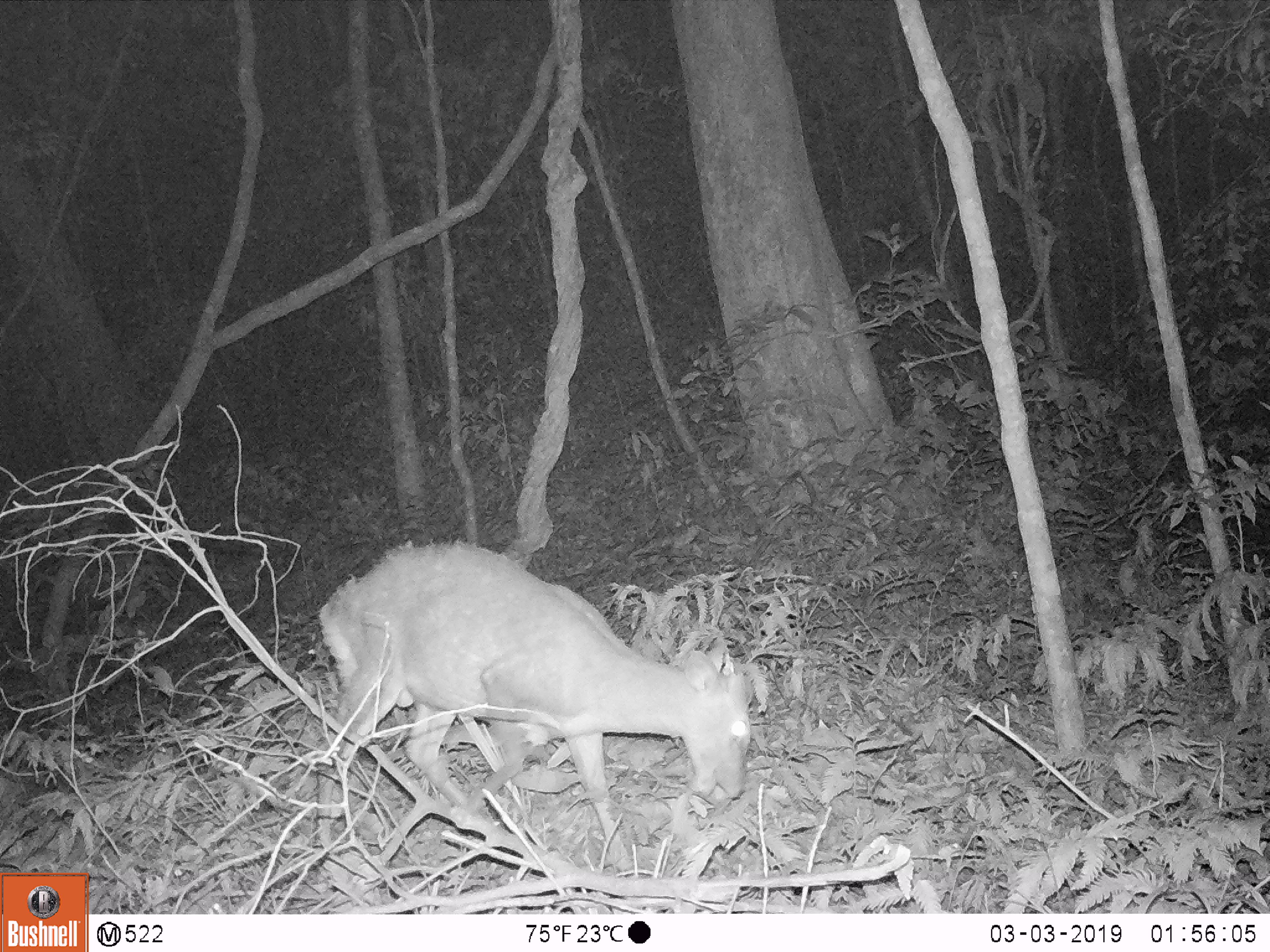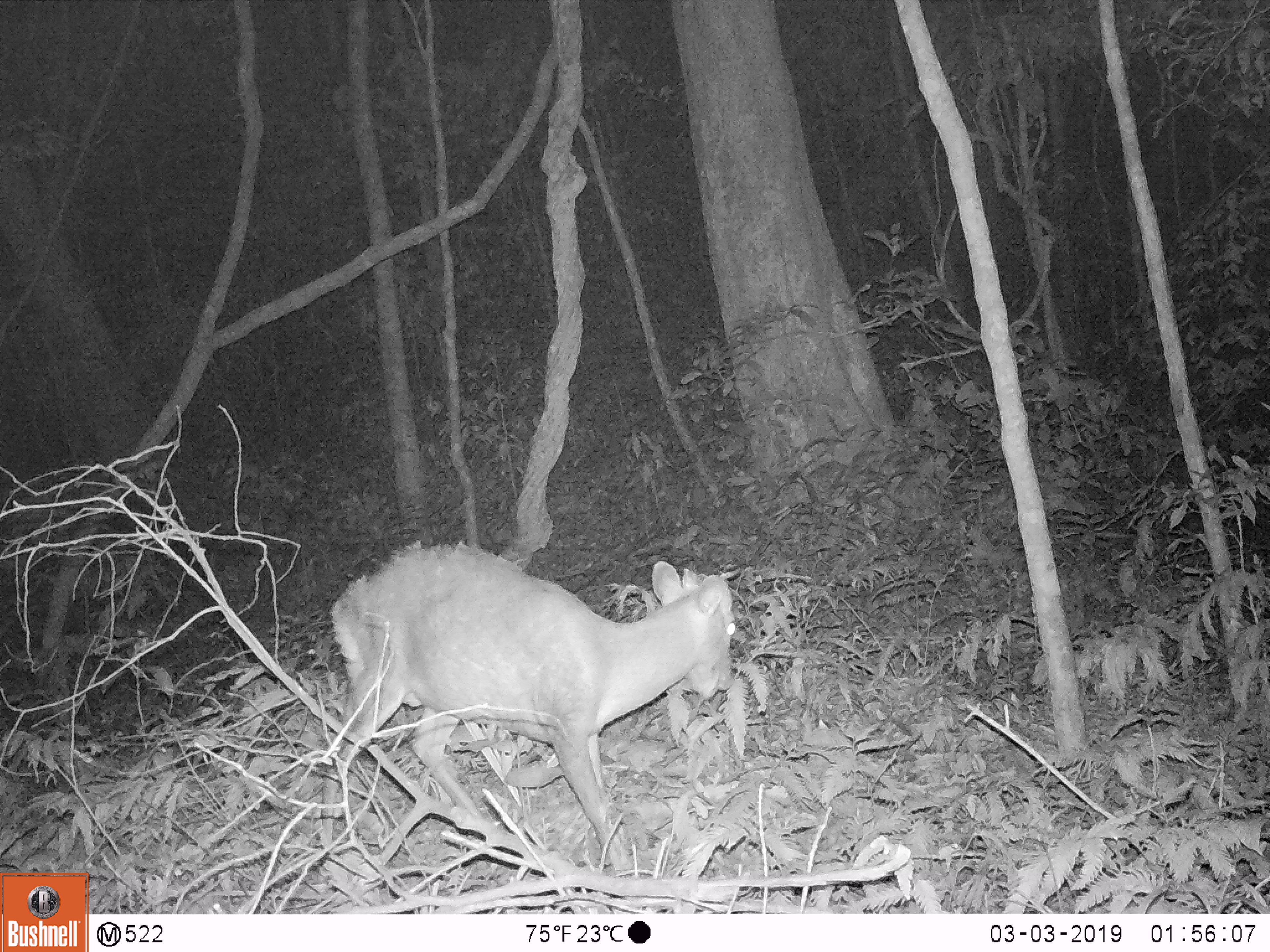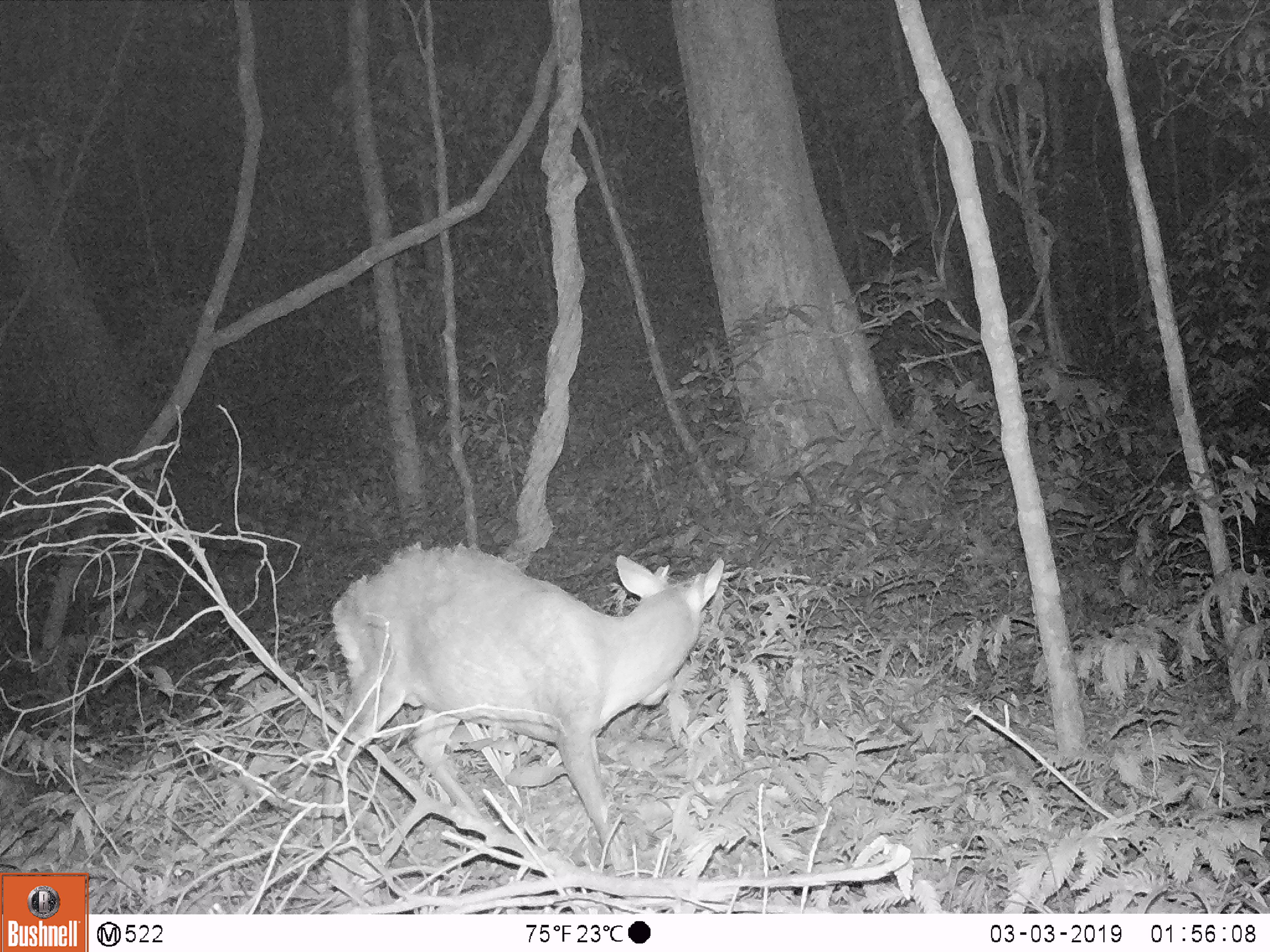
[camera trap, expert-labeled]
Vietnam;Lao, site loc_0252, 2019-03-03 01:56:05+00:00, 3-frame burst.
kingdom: Animalia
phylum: Chordata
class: Mammalia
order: Artiodactyla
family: Cervidae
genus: Muntiacus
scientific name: Muntiacus rooseveltorum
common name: roosevelt's muntjac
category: roosevelts muntjac group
Roosevelts muntjac group (roosevelt's muntjac) (Muntiacus rooseveltorum). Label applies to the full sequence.